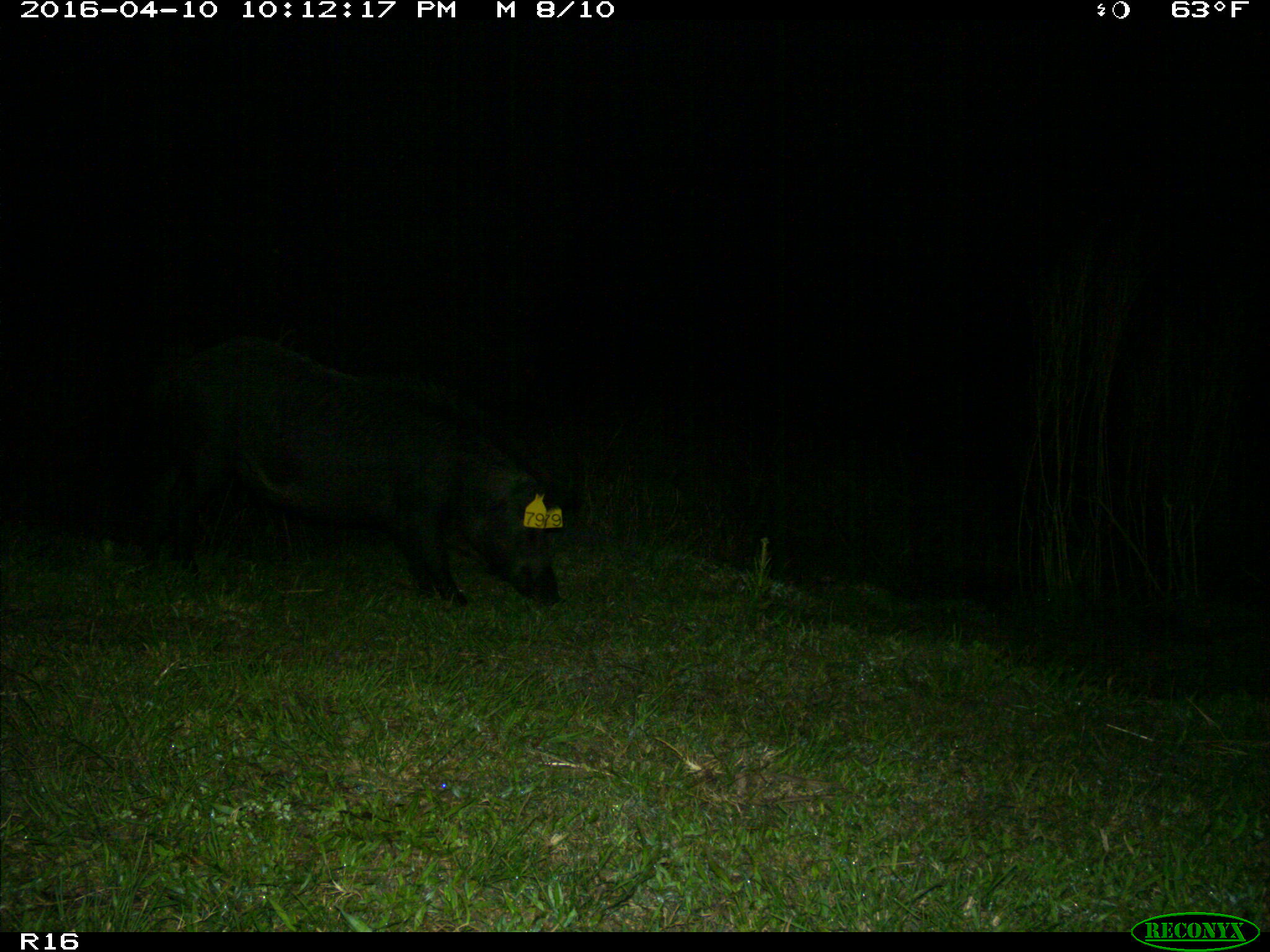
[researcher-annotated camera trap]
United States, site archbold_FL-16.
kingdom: Animalia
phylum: Chordata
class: Mammalia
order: Artiodactyla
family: Suidae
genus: Sus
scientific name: Sus scrofa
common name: wild boar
Sus scrofa (wild boar).